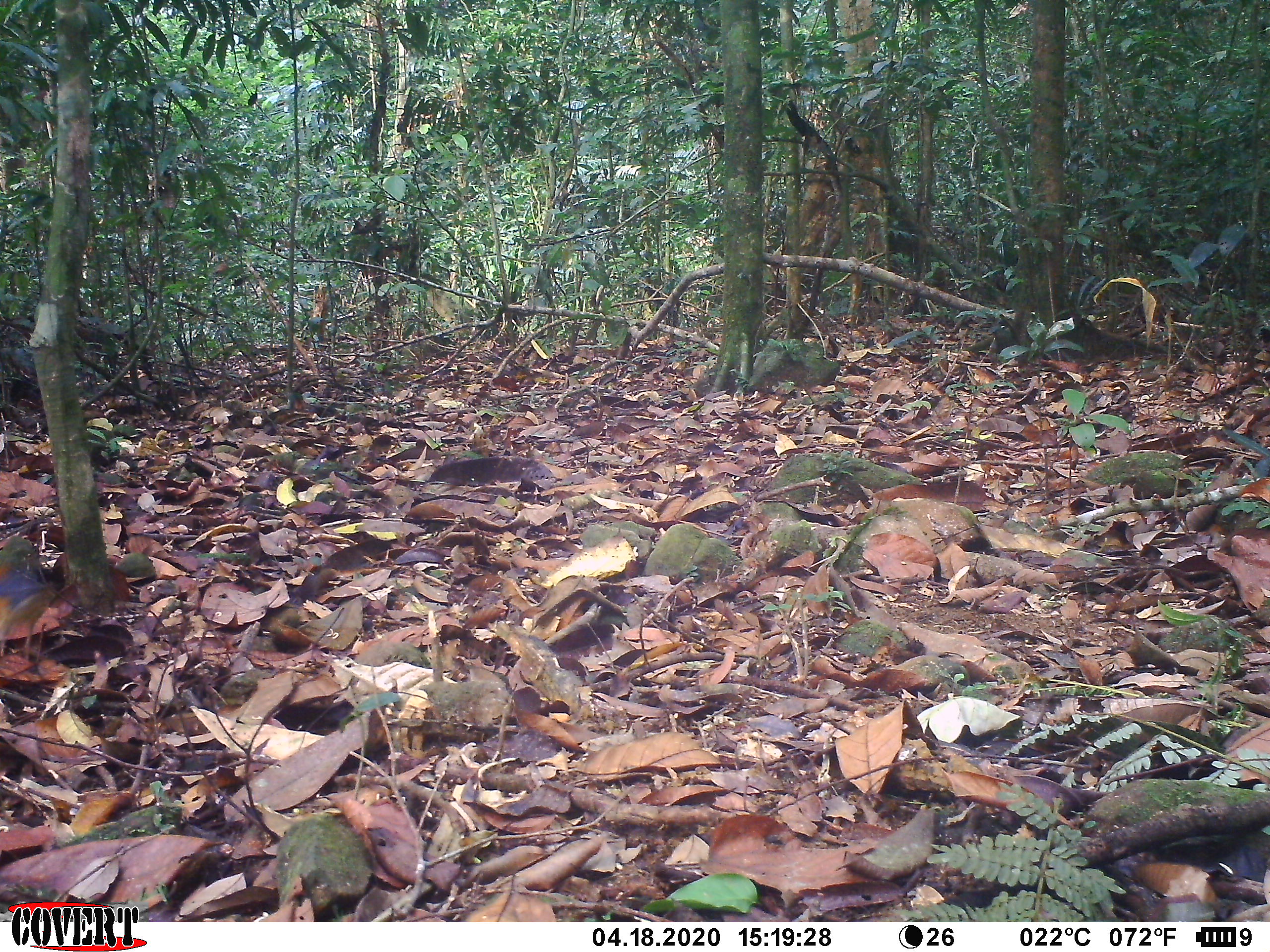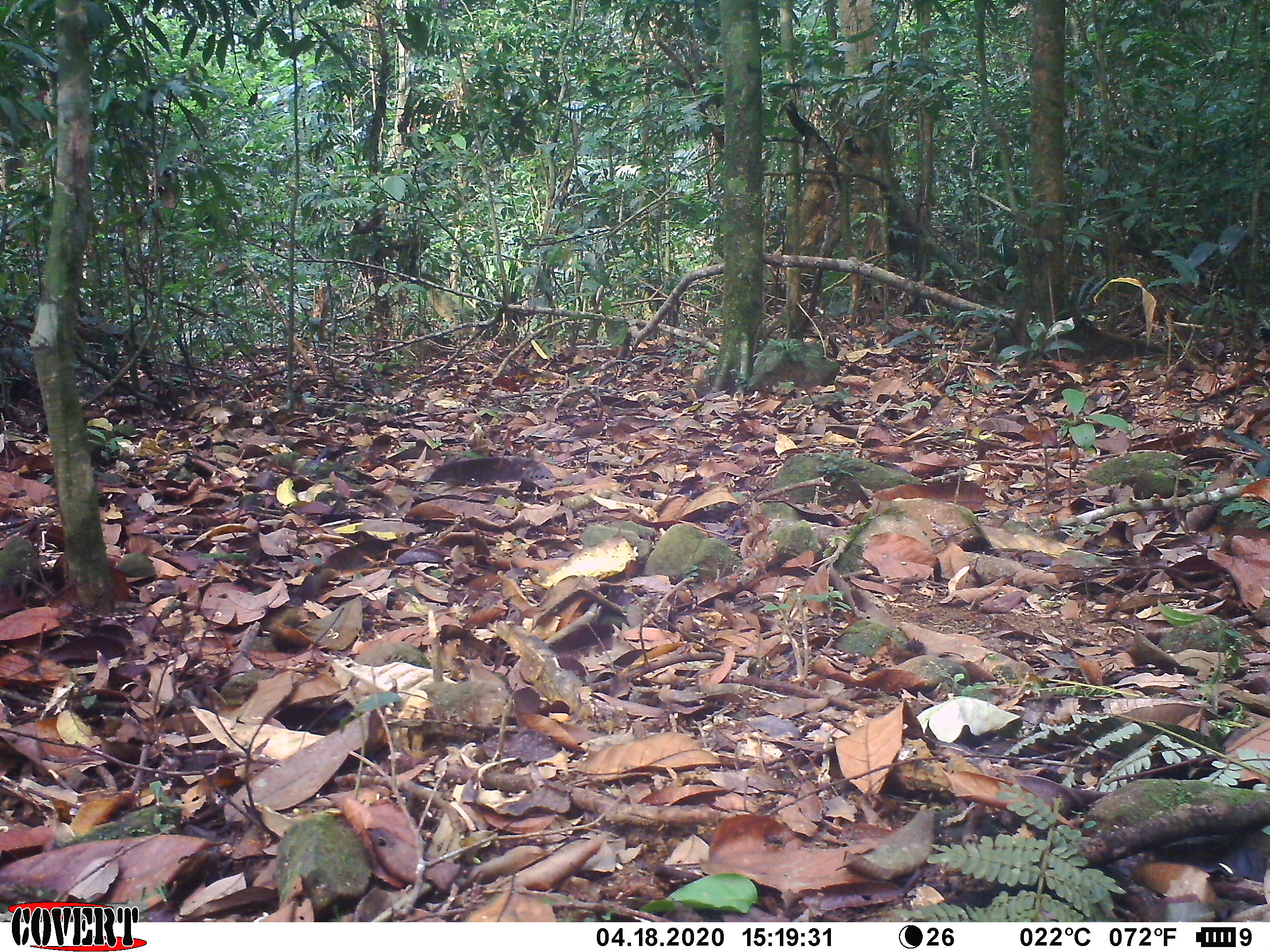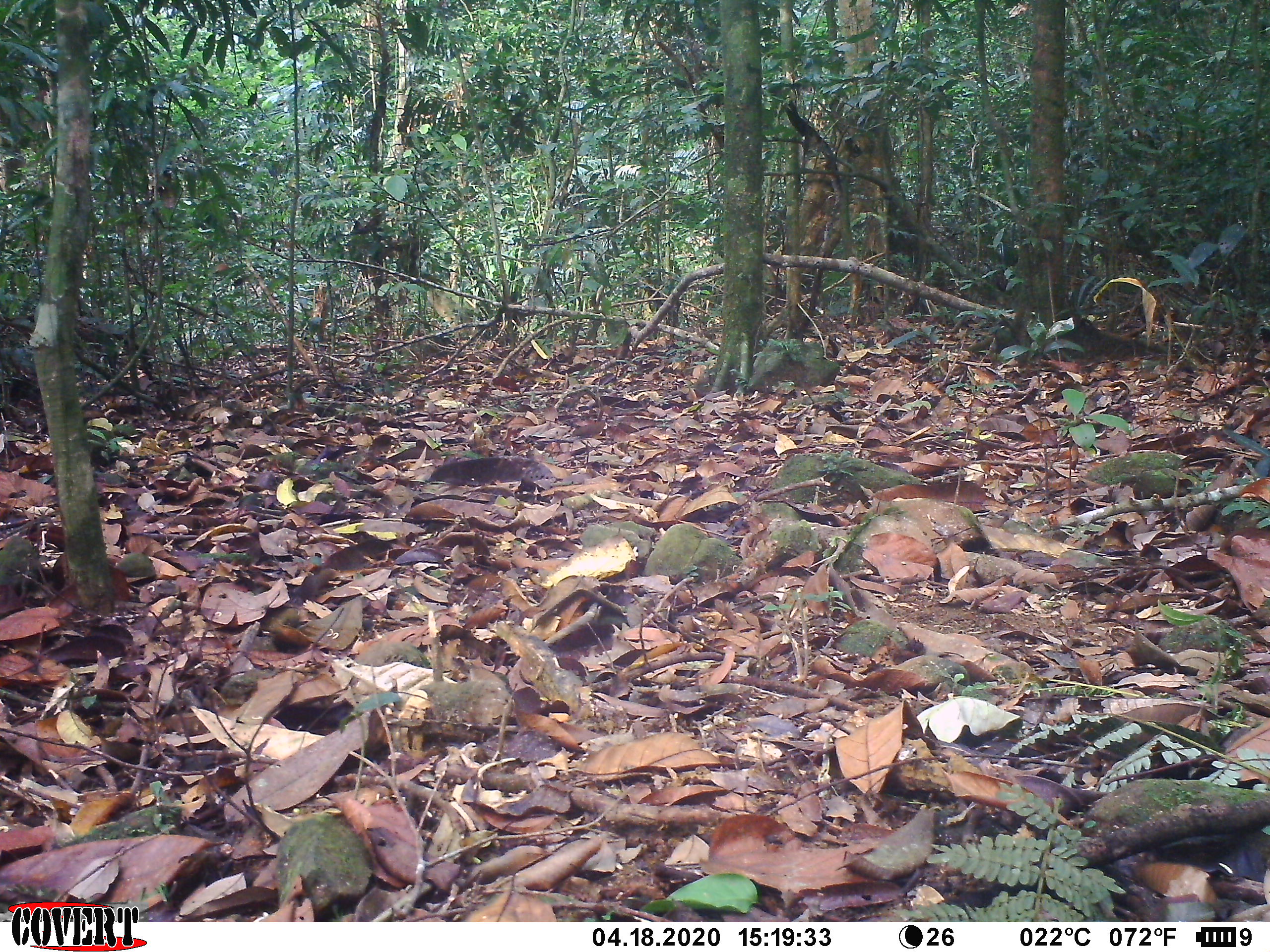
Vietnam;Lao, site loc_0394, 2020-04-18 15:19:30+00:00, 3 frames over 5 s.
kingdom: Animalia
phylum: Chordata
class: Aves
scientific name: Aves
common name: bird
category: unidentified bird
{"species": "unidentified bird (bird) (Aves)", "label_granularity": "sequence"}